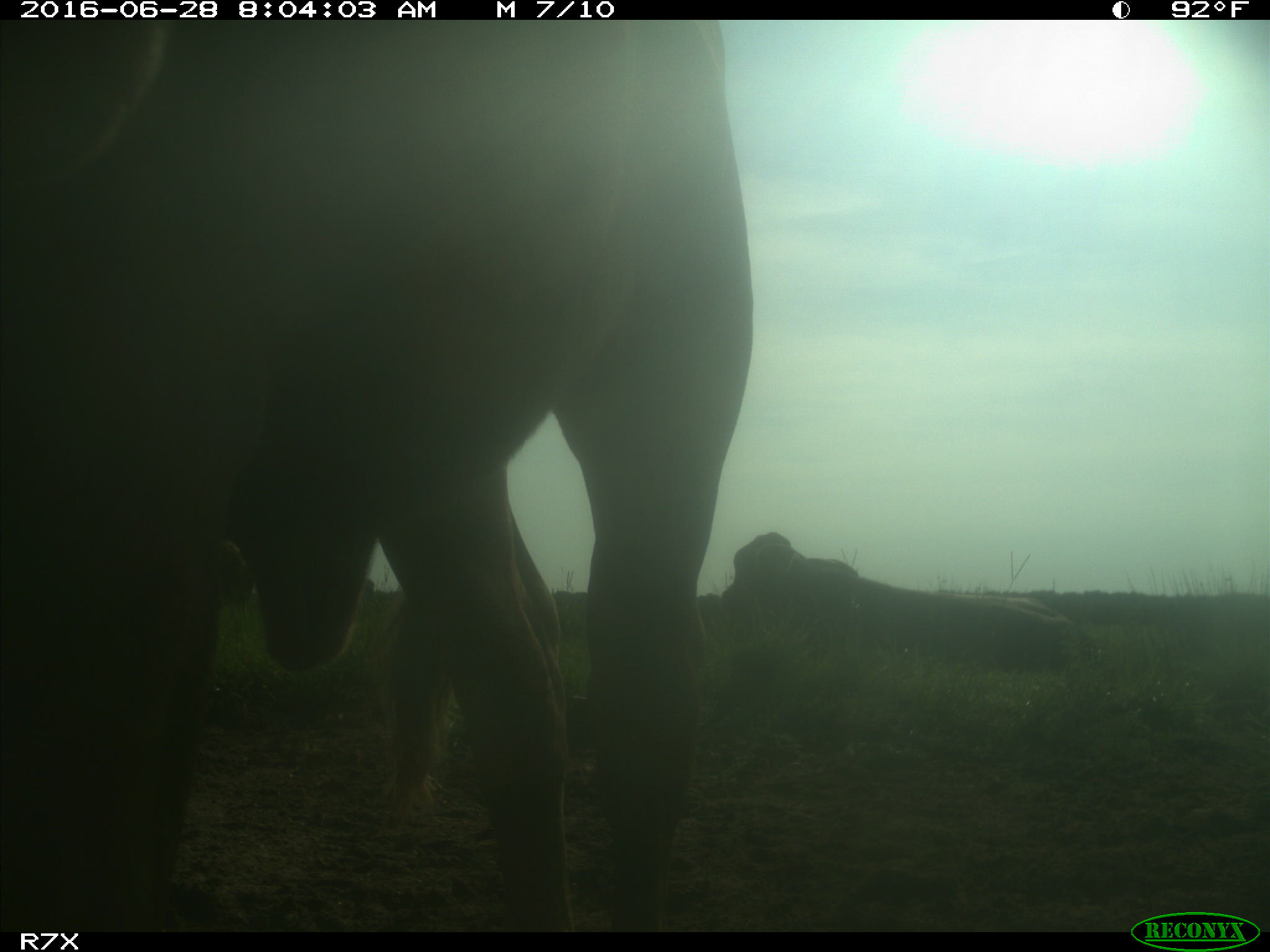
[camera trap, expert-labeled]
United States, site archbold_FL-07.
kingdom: Animalia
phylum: Chordata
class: Mammalia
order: Artiodactyla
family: Bovidae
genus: Bos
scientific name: Bos taurus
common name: domestic cow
Bos taurus (domestic cow).